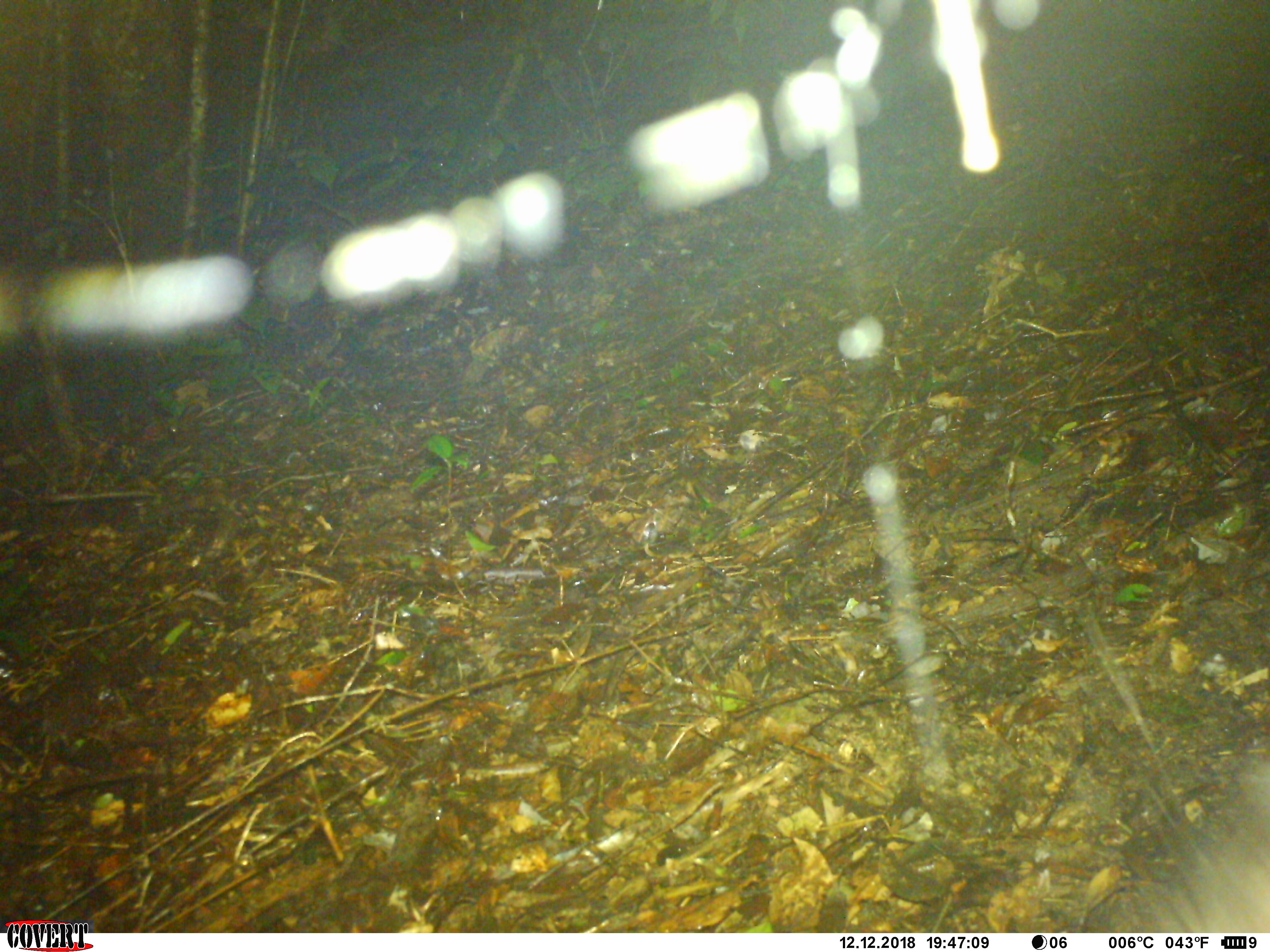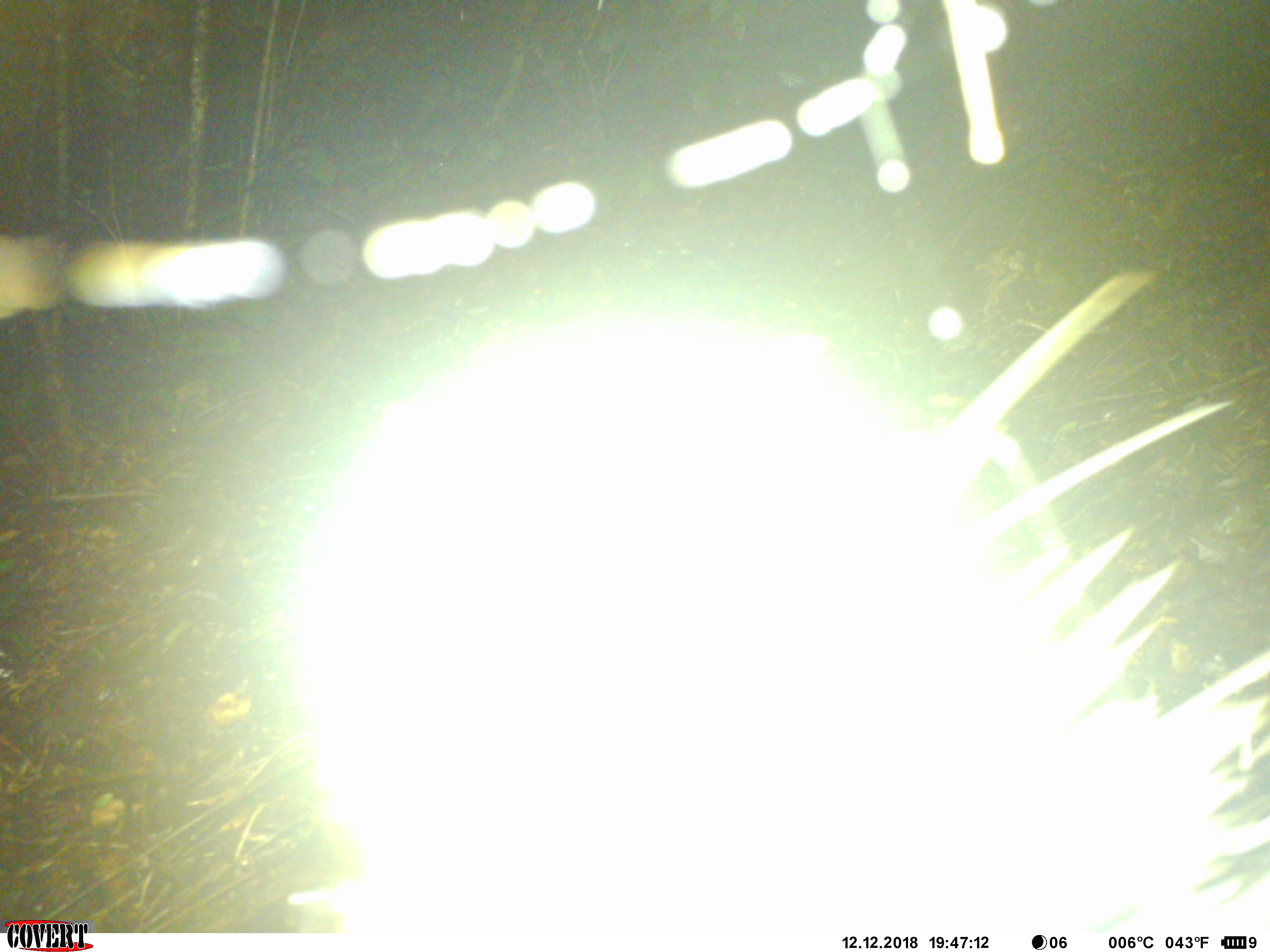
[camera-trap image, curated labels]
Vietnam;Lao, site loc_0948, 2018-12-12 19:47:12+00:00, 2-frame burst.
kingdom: Animalia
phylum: Chordata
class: Mammalia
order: Rodentia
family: Hystricidae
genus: Hystrix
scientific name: Hystrix brachyura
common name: malayan porcupine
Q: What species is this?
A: Malayan porcupine (Hystrix brachyura).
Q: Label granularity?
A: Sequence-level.